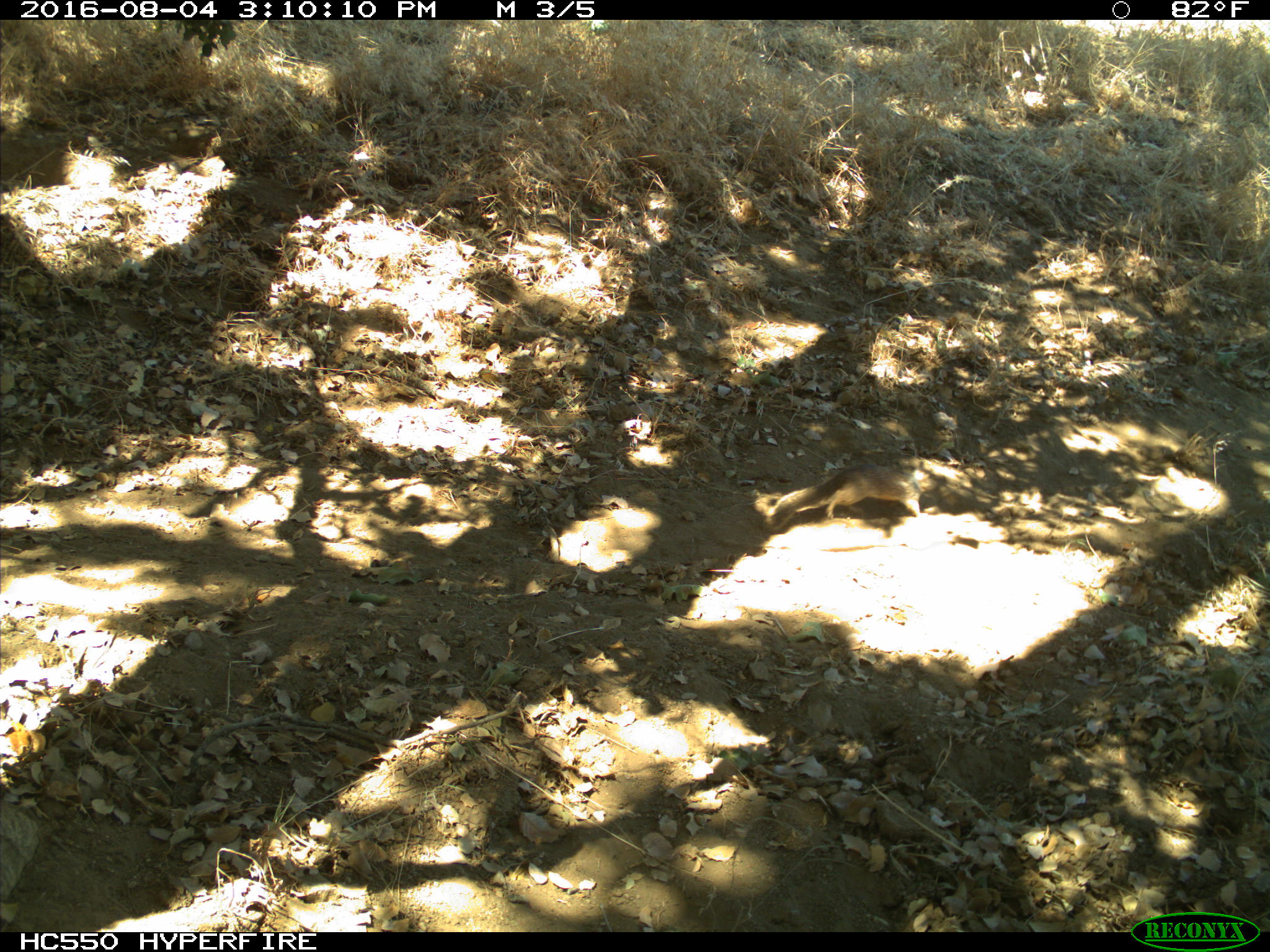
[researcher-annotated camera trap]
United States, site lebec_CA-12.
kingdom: Animalia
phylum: Chordata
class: Mammalia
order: Rodentia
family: Sciuridae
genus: Otospermophilus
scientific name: Otospermophilus beecheyi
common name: california ground squirrel